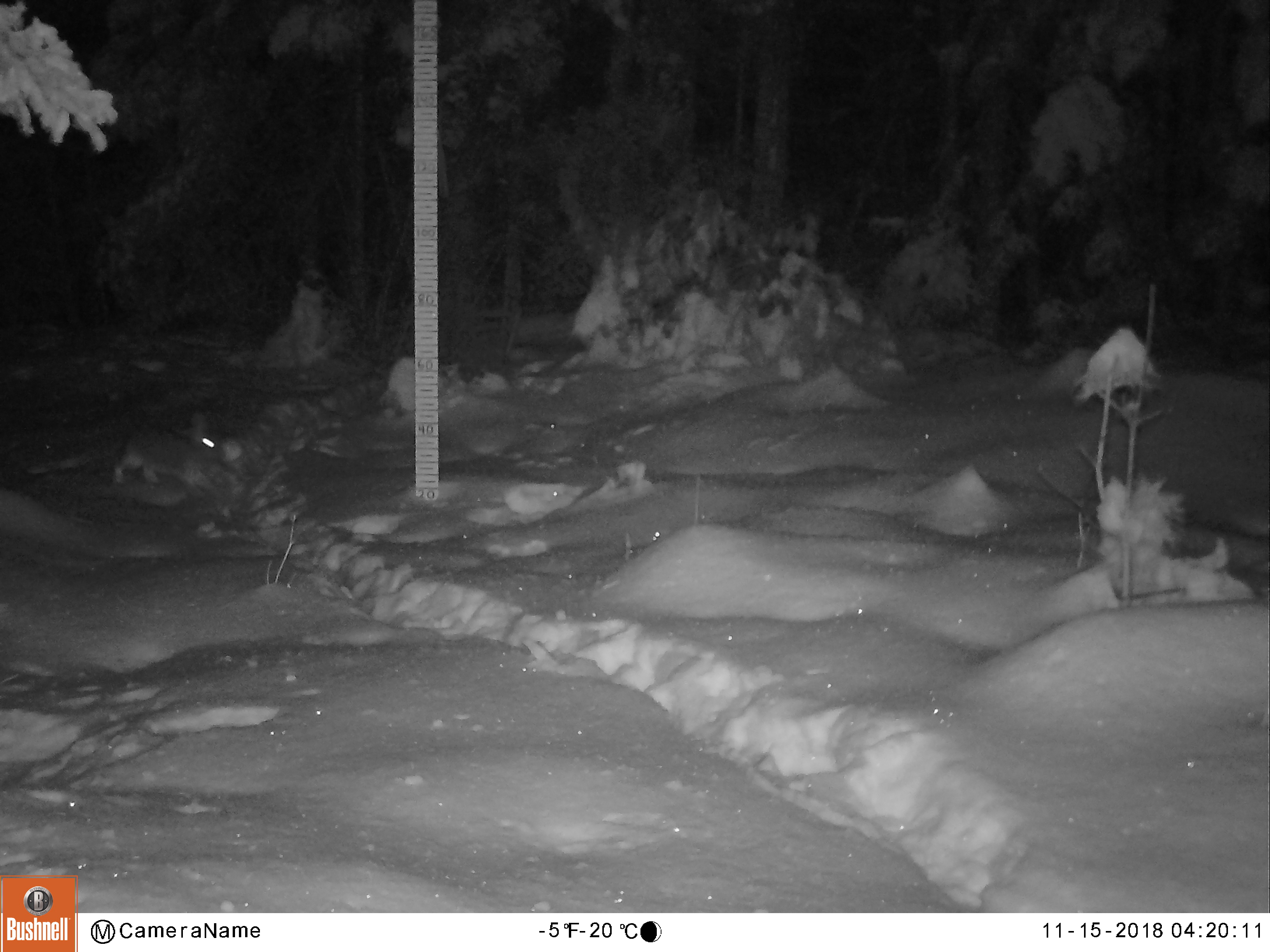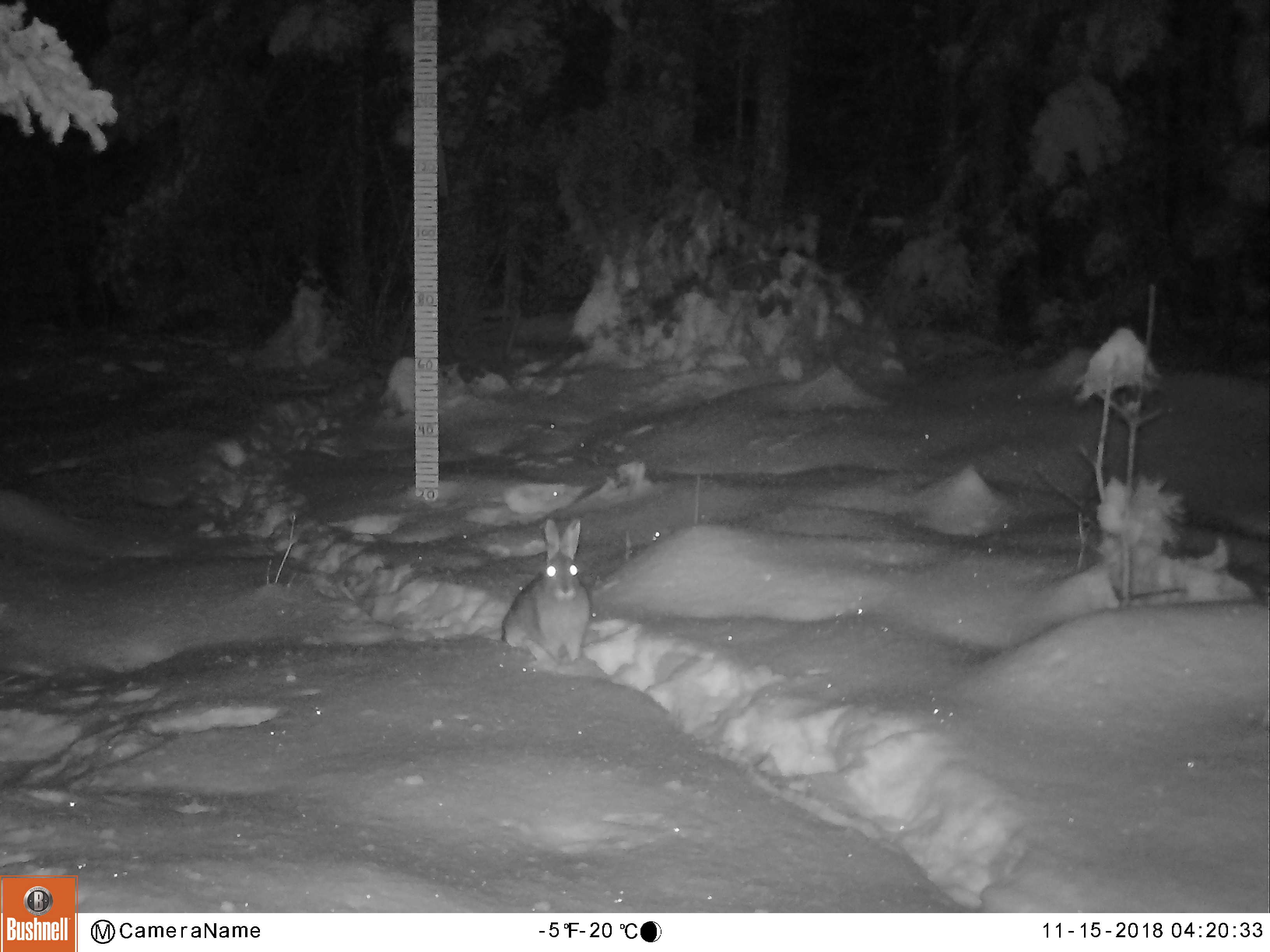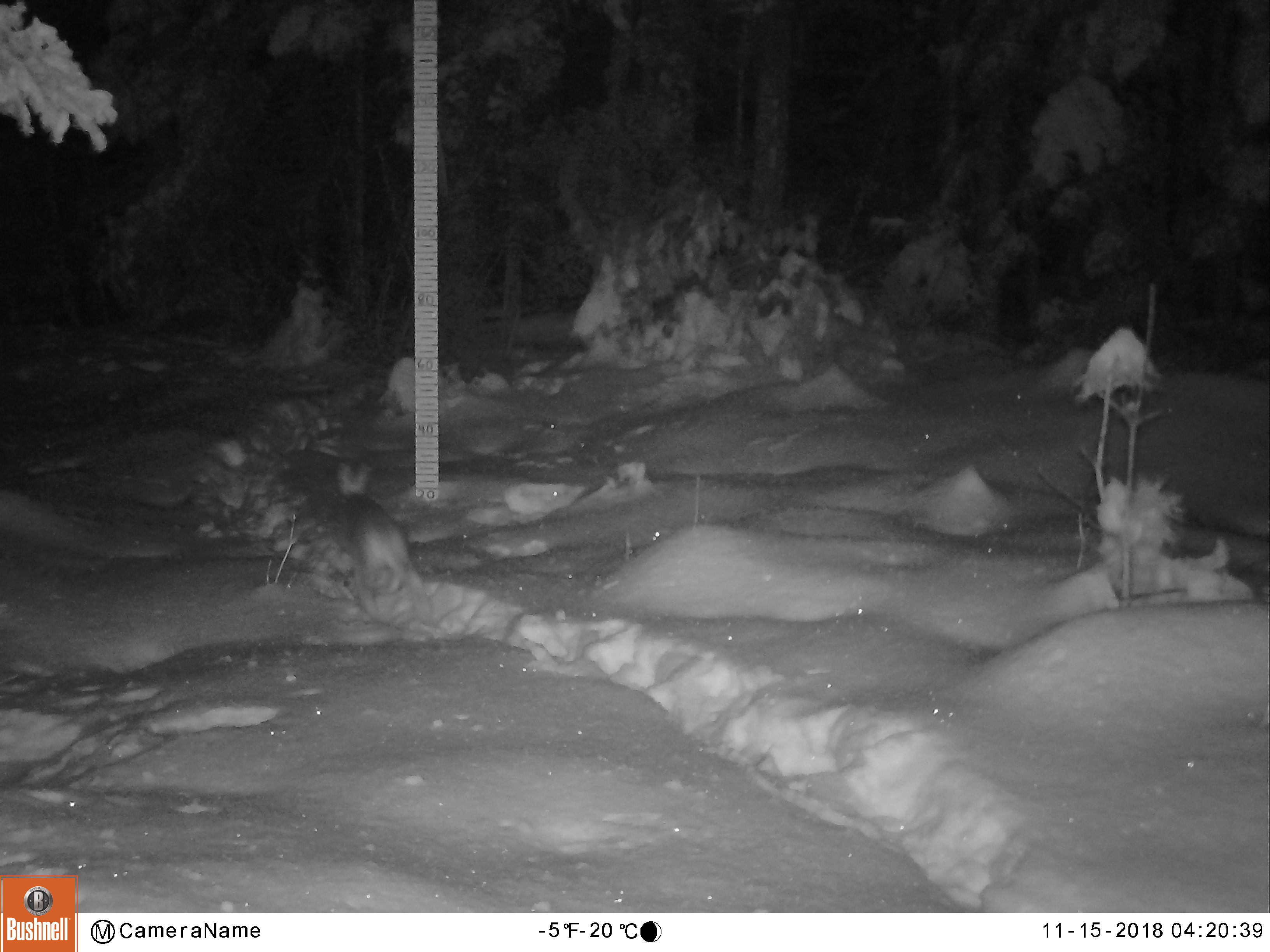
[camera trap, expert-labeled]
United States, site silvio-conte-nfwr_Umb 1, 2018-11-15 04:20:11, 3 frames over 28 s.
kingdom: Animalia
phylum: Chordata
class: Mammalia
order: Lagomorpha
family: Leporidae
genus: Lepus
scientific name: Lepus americanus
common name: snowshoe hare